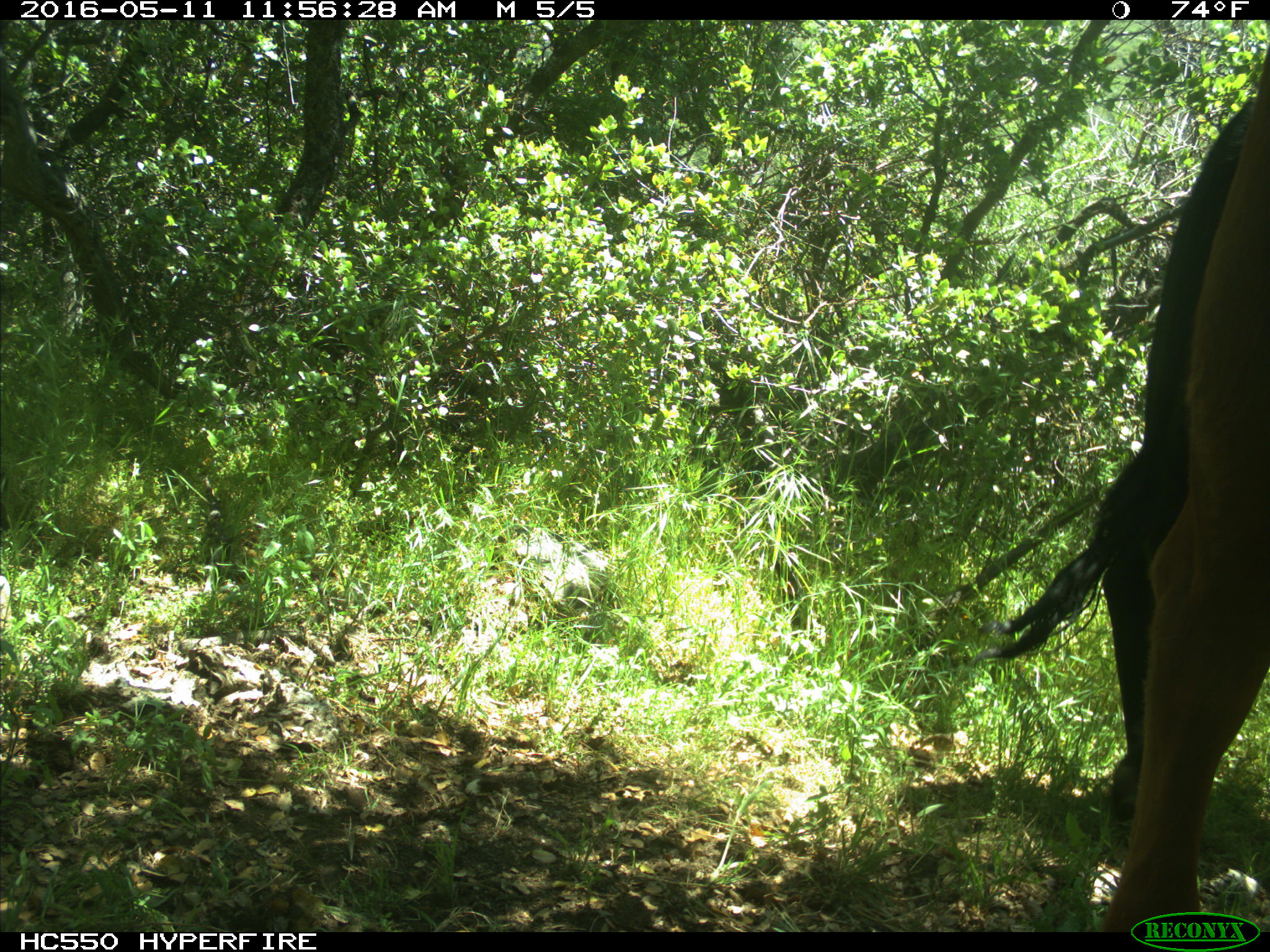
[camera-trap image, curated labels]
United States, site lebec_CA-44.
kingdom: Animalia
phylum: Chordata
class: Mammalia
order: Artiodactyla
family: Bovidae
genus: Bos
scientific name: Bos taurus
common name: domestic cow